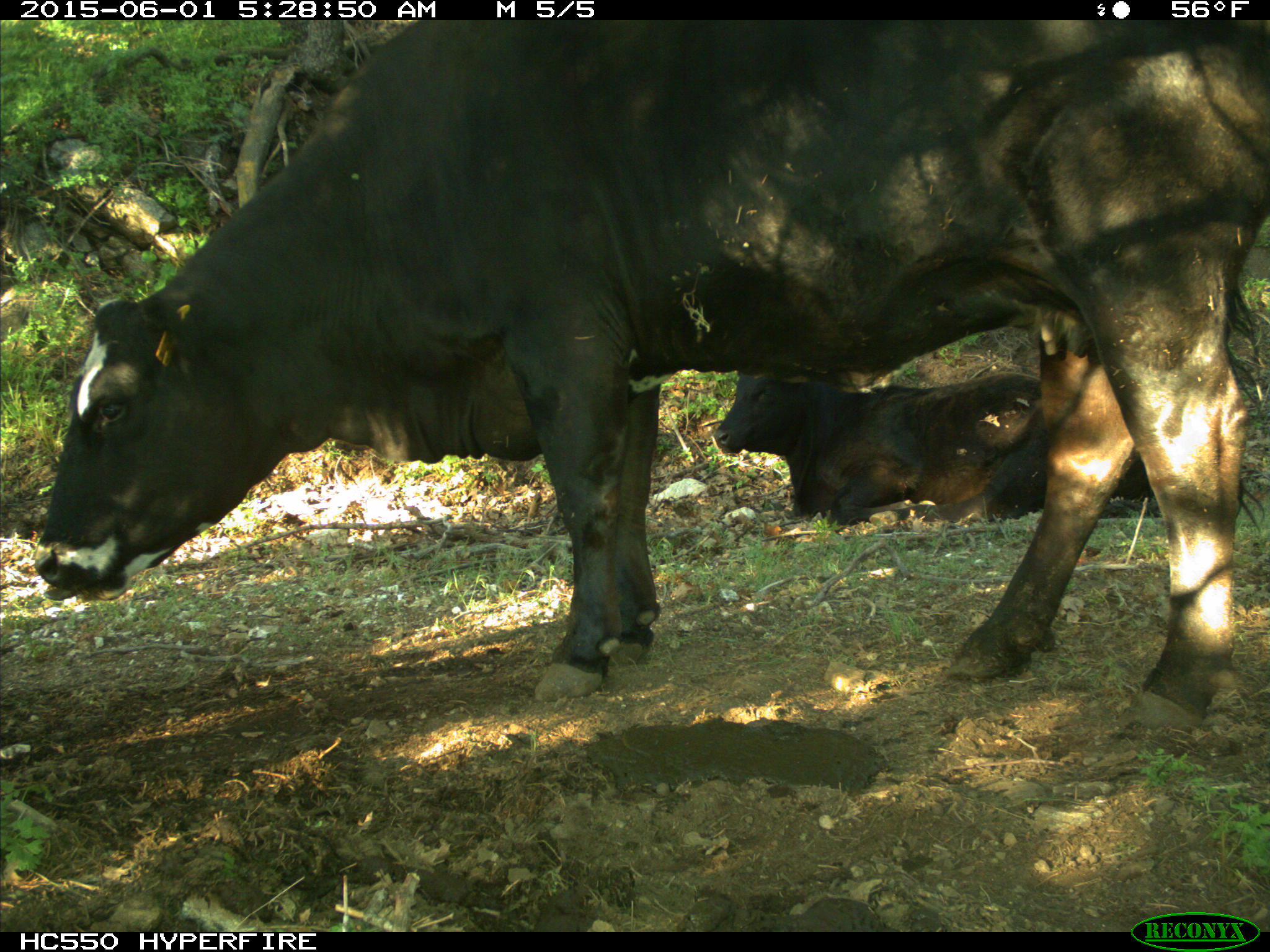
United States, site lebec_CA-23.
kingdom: Animalia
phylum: Chordata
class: Mammalia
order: Artiodactyla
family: Bovidae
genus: Bos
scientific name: Bos taurus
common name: domestic cow